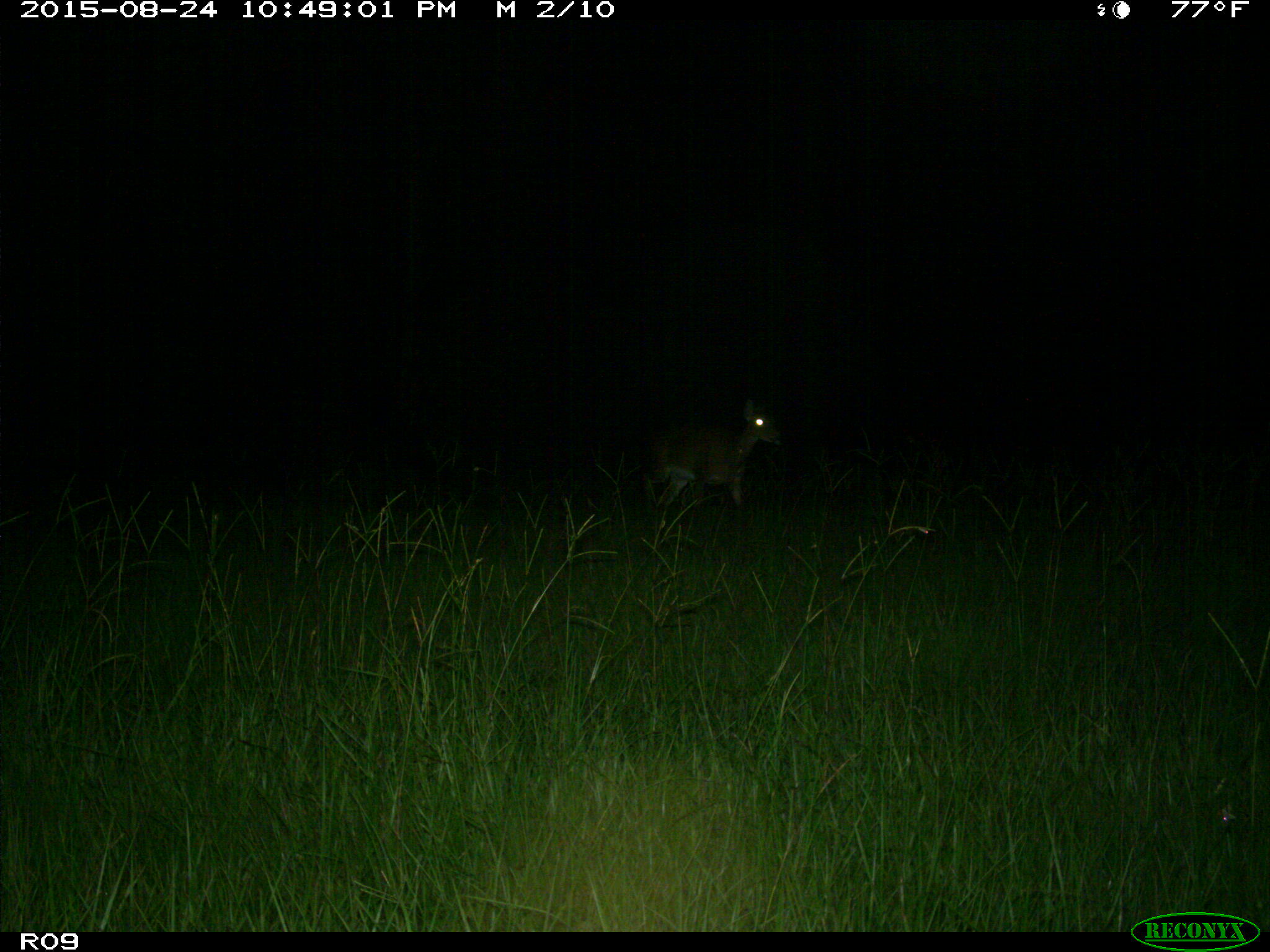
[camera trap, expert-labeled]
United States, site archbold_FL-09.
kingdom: Animalia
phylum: Chordata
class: Mammalia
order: Artiodactyla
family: Cervidae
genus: Odocoileus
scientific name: Odocoileus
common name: deer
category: unidentified deer